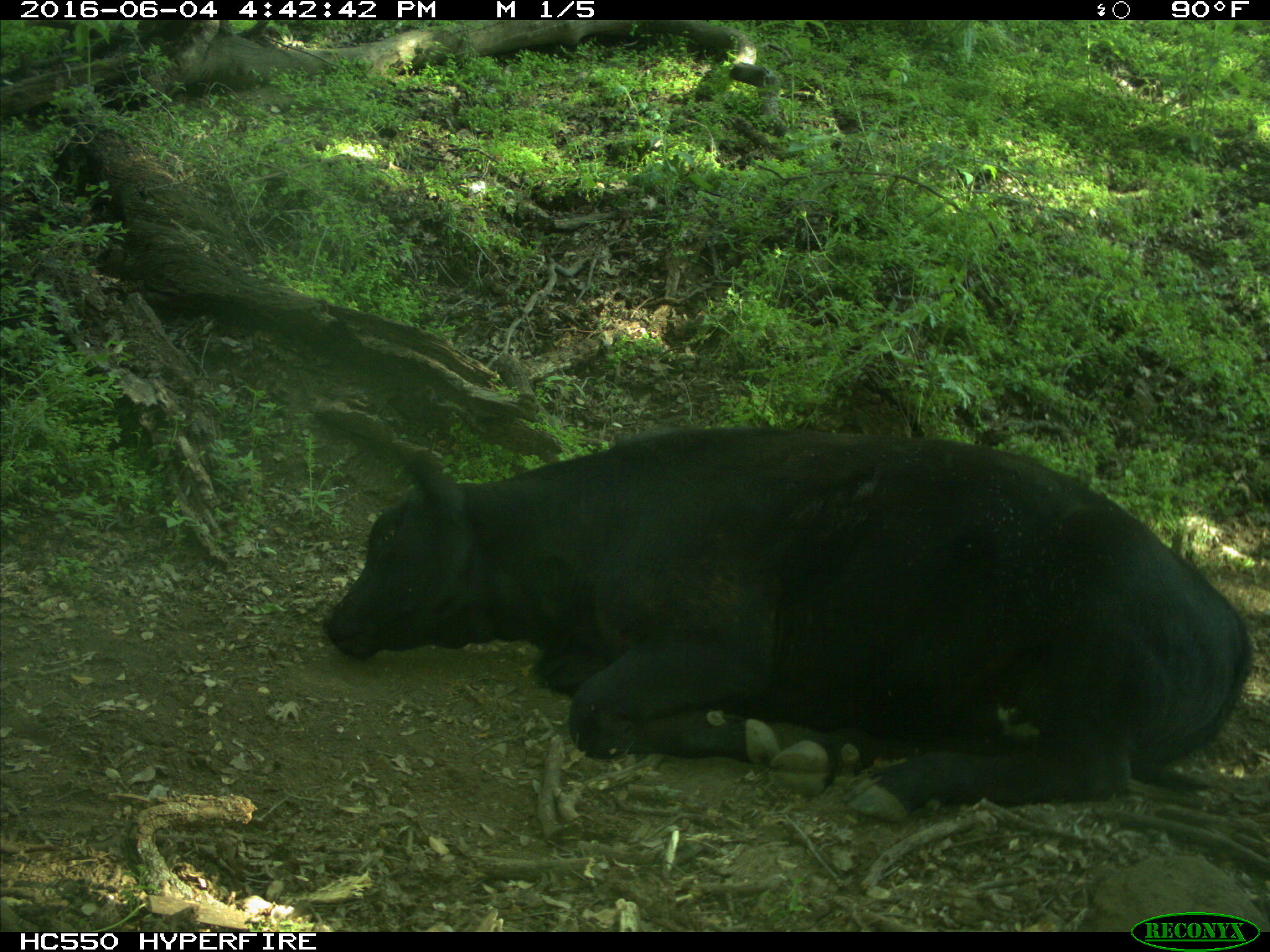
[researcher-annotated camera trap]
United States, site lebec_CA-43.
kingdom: Animalia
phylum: Chordata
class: Mammalia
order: Artiodactyla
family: Bovidae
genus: Bos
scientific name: Bos taurus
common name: domestic cow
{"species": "Bos taurus (domestic cow)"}